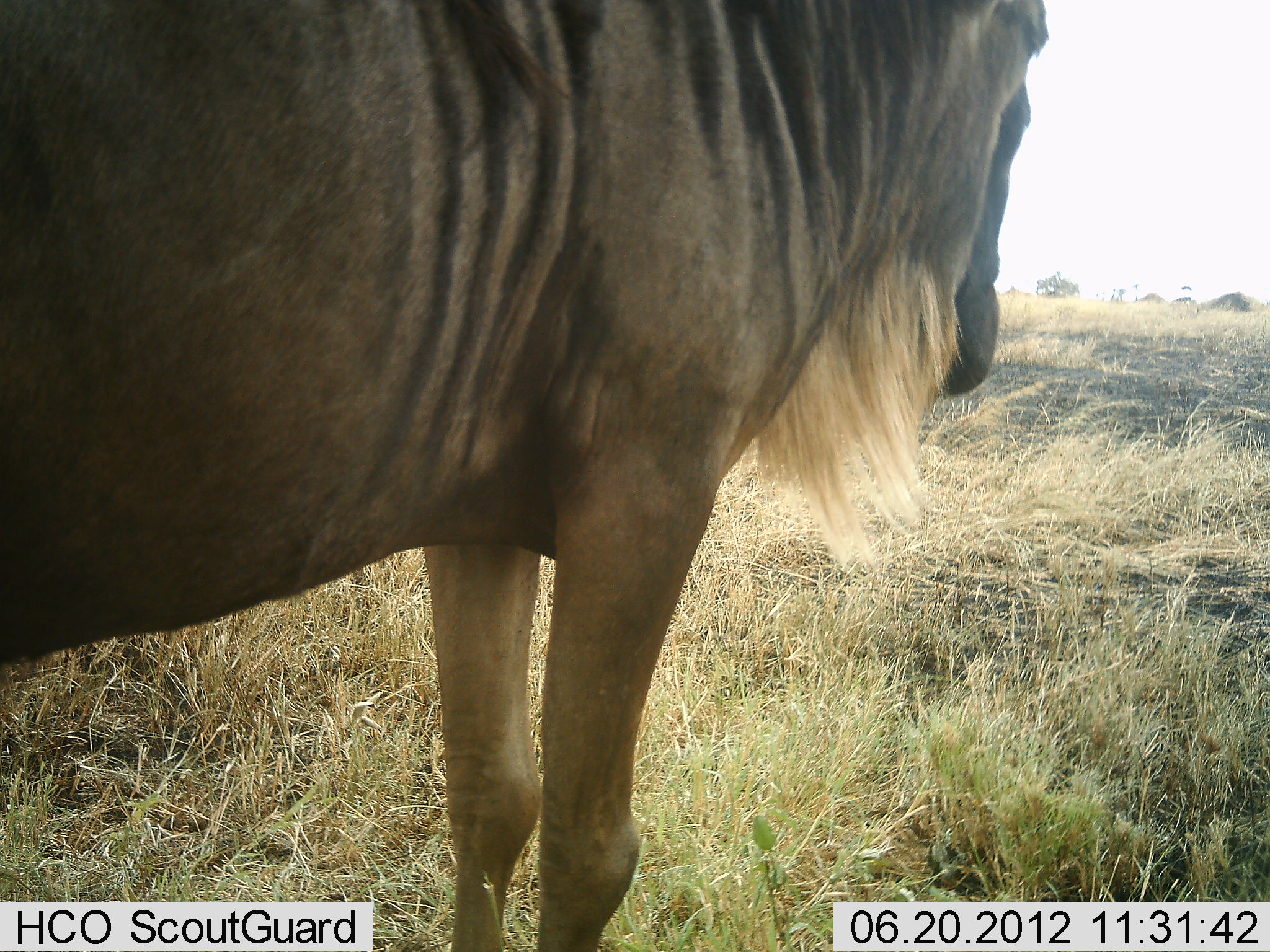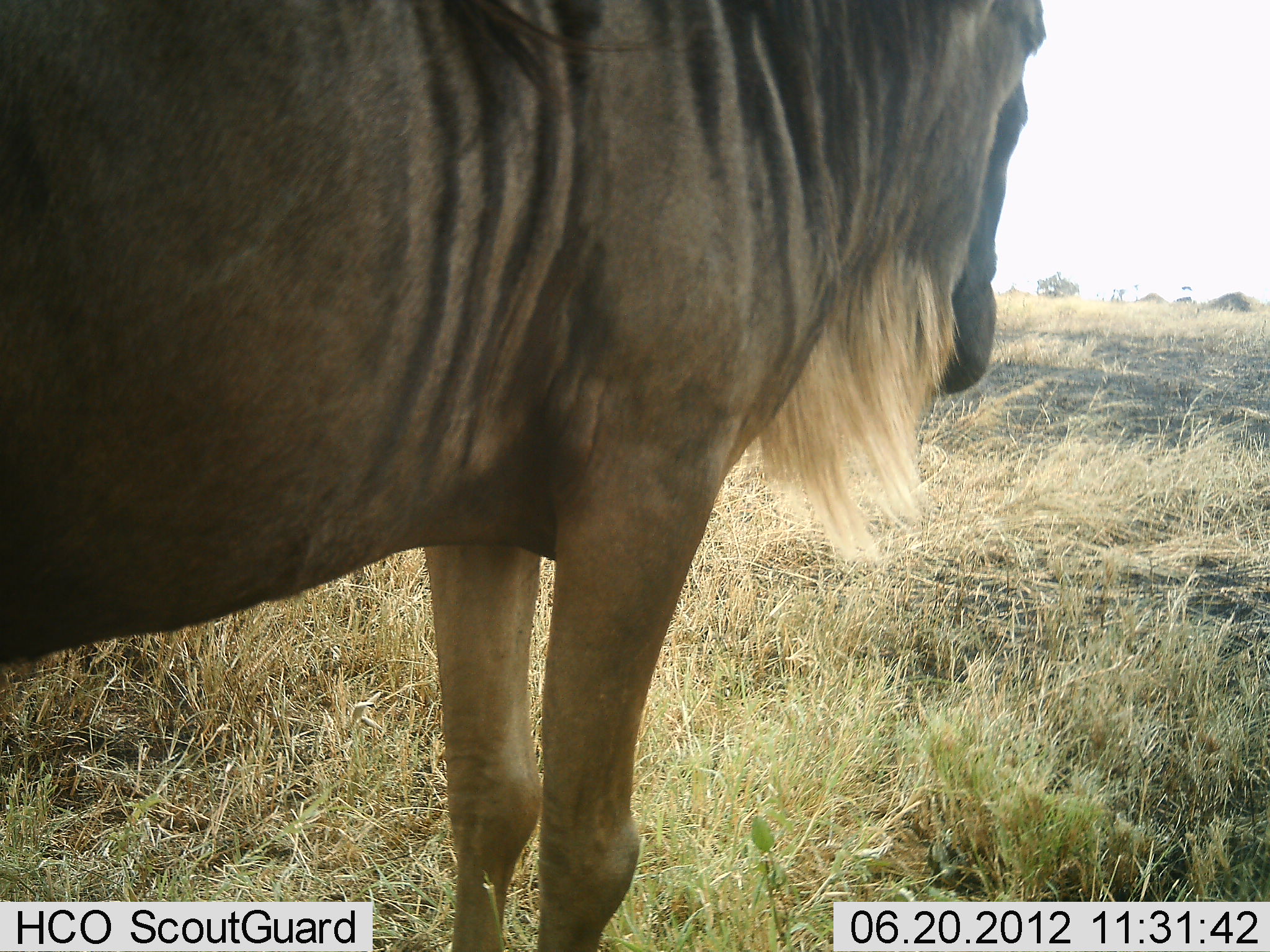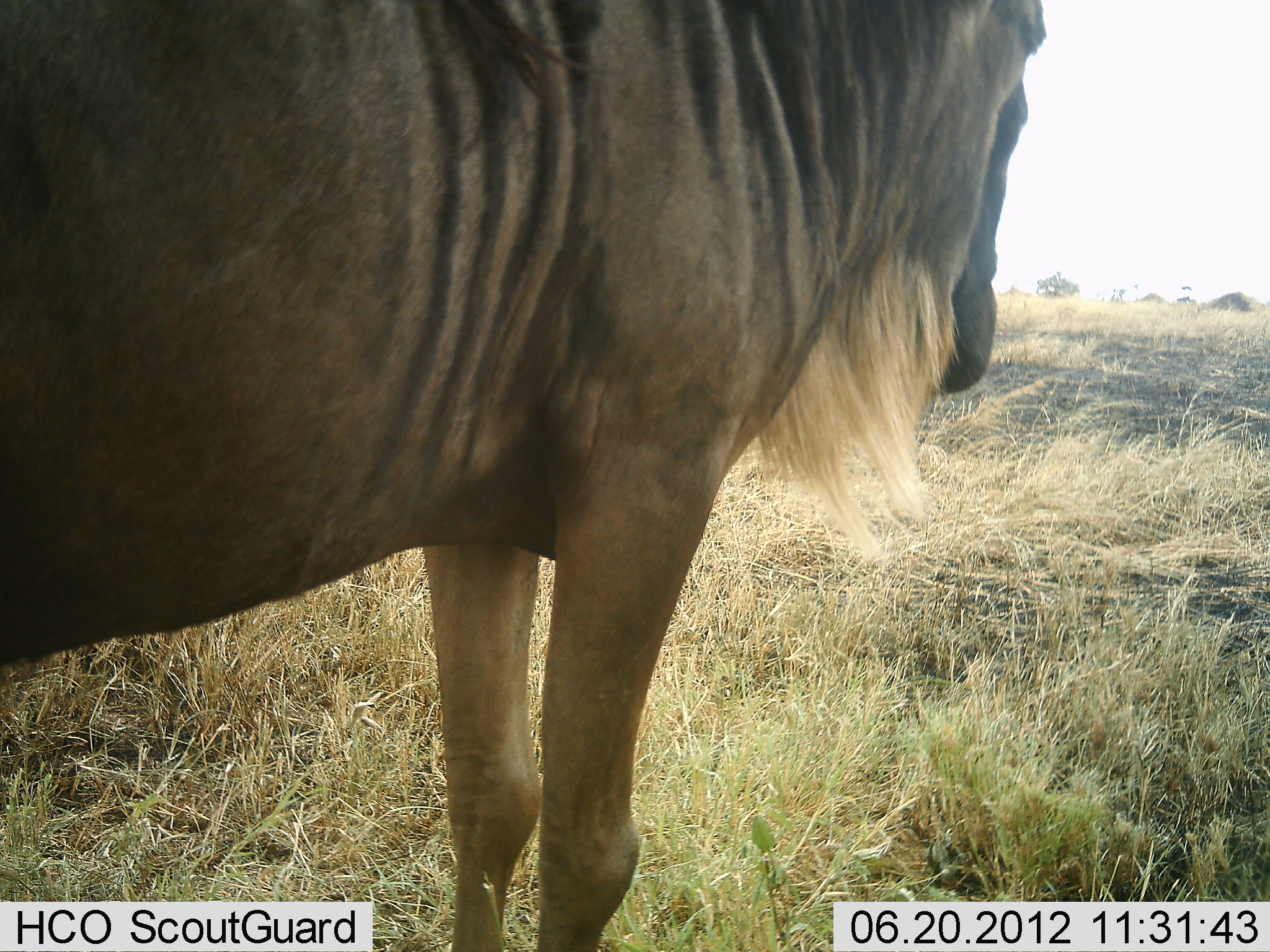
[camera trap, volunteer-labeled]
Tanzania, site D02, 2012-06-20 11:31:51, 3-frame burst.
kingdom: Animalia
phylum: Chordata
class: Mammalia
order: Artiodactyla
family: Bovidae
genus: Connochaetes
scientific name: Connochaetes taurinus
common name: blue wildebeest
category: wildebeest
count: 1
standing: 100%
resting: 0%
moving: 0%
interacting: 0%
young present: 0%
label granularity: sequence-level